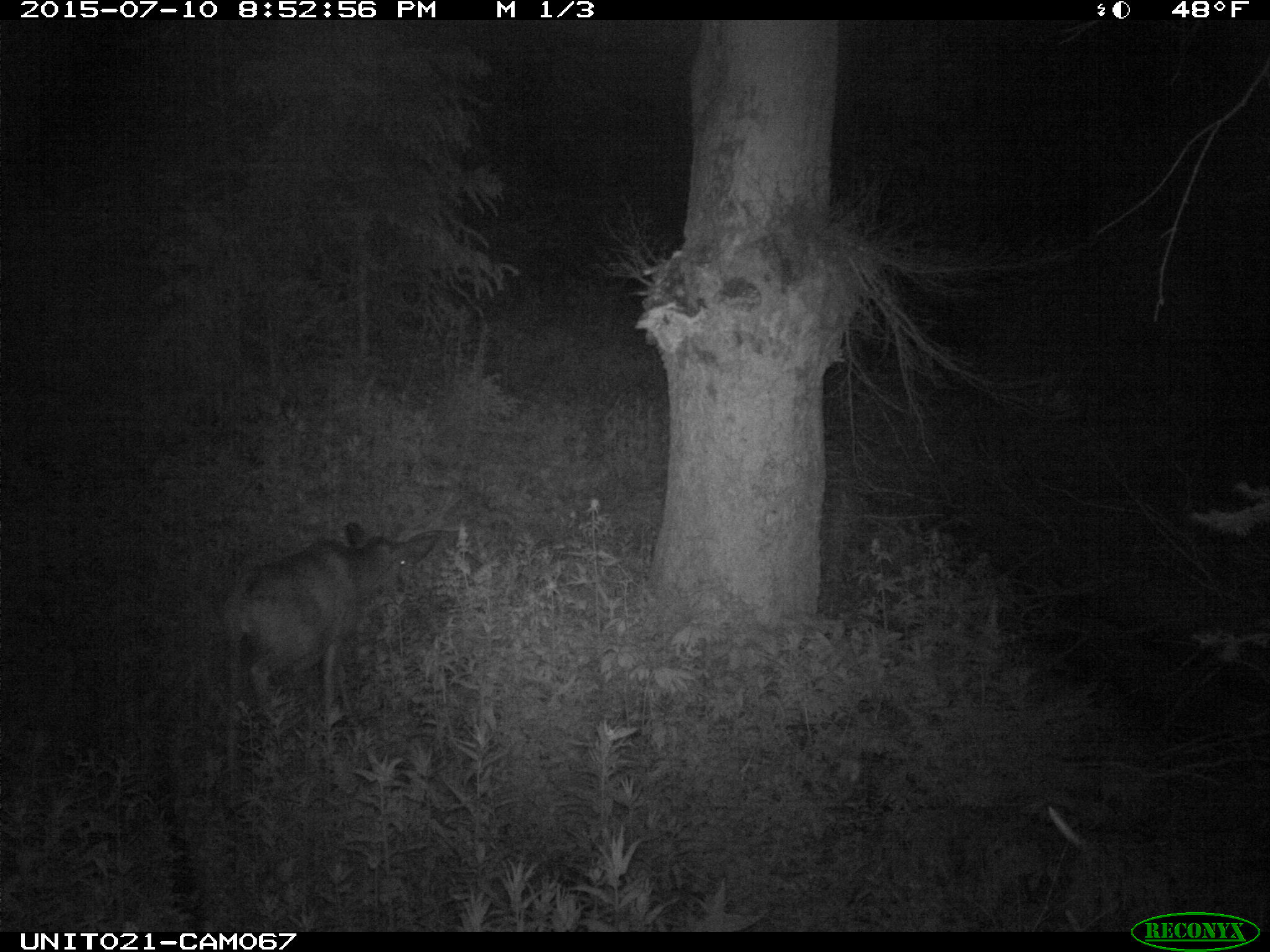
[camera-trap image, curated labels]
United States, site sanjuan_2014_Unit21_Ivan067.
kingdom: Animalia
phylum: Chordata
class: Mammalia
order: Artiodactyla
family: Cervidae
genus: Odocoileus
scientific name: Odocoileus hemionus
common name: mule deer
Odocoileus hemionus (mule deer).